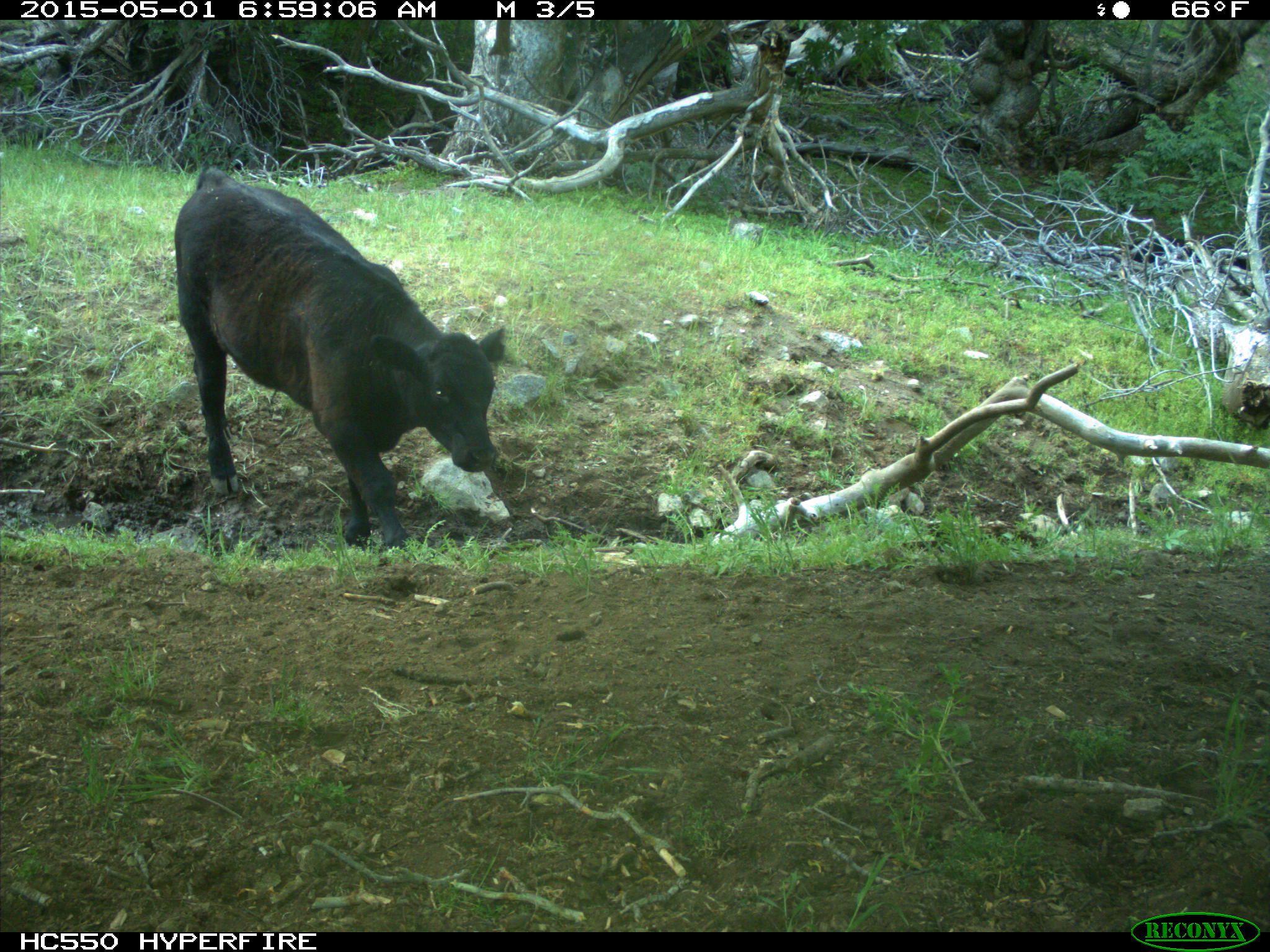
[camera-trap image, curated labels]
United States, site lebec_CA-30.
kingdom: Animalia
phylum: Chordata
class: Mammalia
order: Artiodactyla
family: Bovidae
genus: Bos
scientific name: Bos taurus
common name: domestic cow